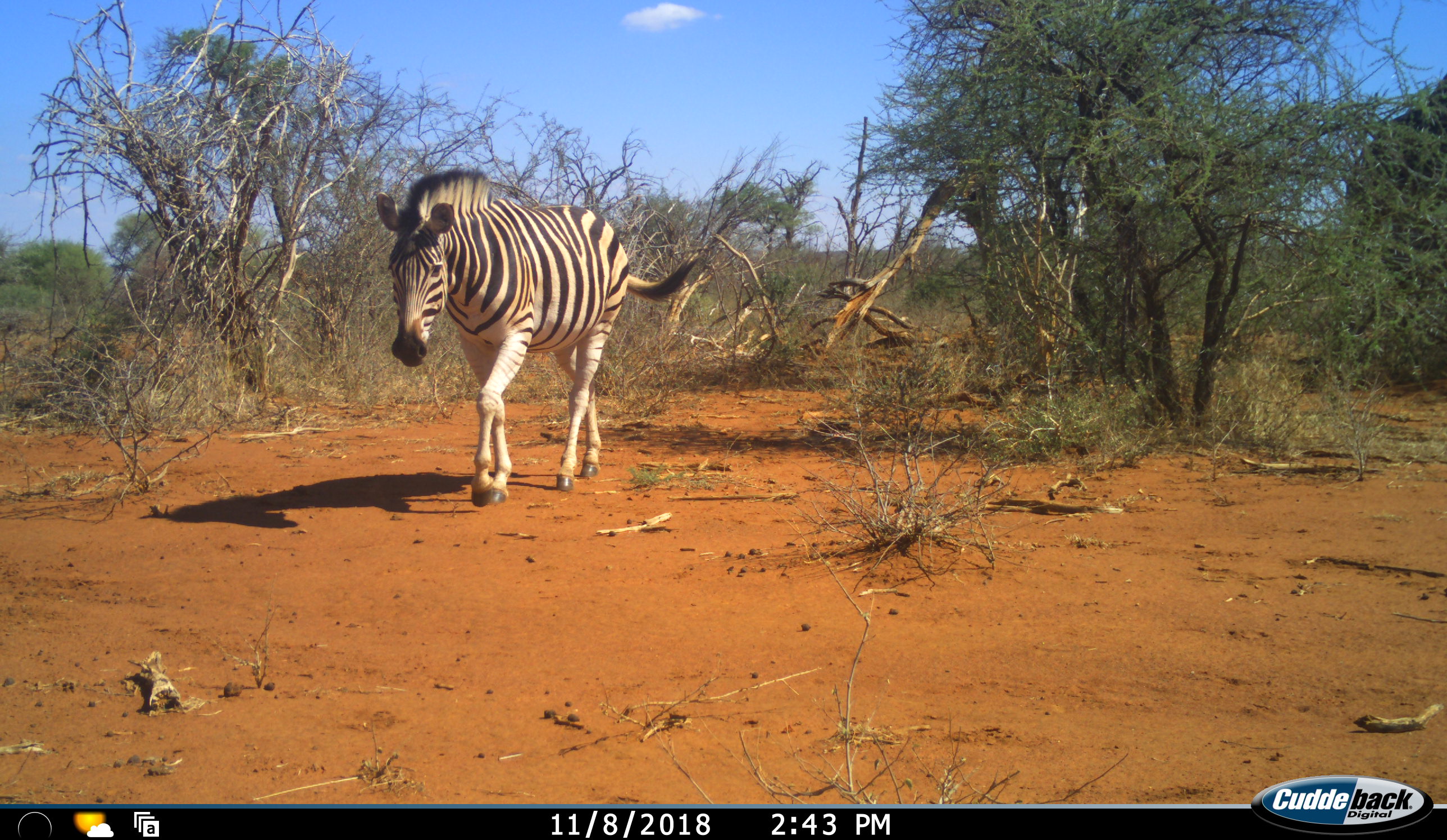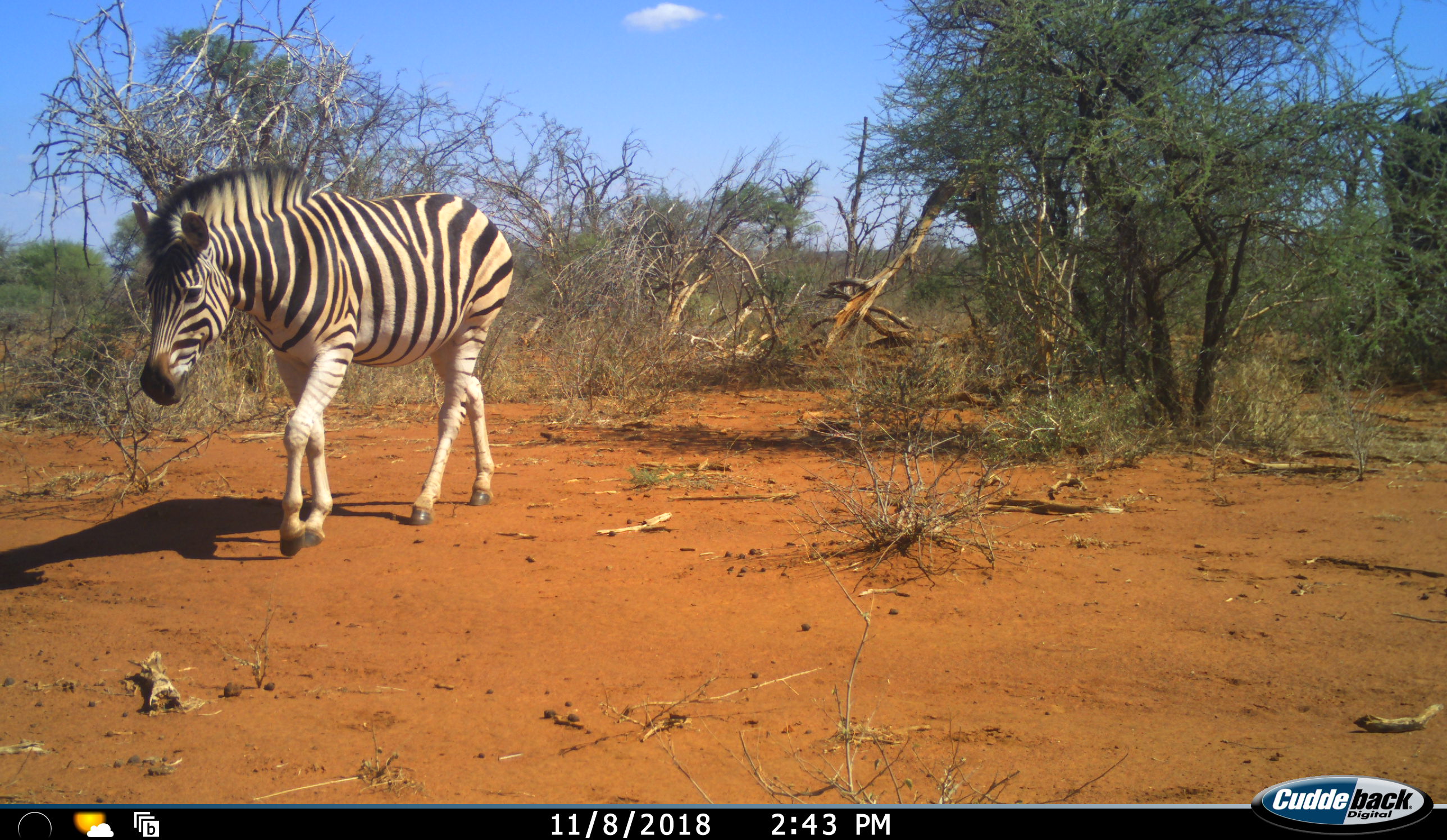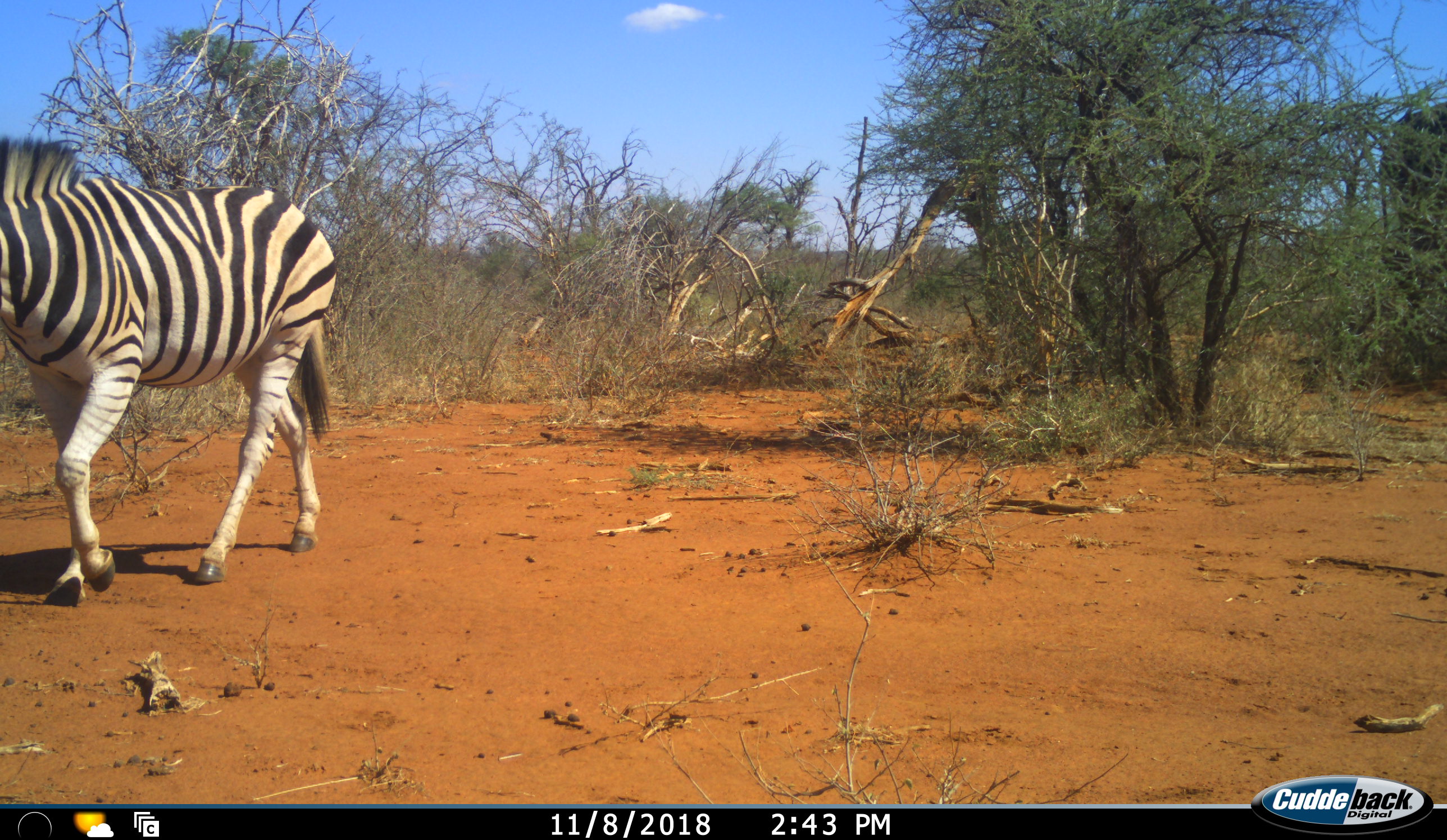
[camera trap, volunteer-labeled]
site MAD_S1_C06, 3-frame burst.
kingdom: Animalia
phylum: Chordata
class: Mammalia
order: Proboscidea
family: Elephantidae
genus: Loxodonta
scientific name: Loxodonta africana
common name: african bush elephant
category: elephant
Elephant (african bush elephant) (Loxodonta africana), count 1. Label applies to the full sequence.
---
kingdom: Animalia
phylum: Chordata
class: Mammalia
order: Perissodactyla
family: Equidae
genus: Equus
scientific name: Equus quagga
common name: plains zebra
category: zebraplains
Zebraplains (plains zebra) (Equus quagga), count 1. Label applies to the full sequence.